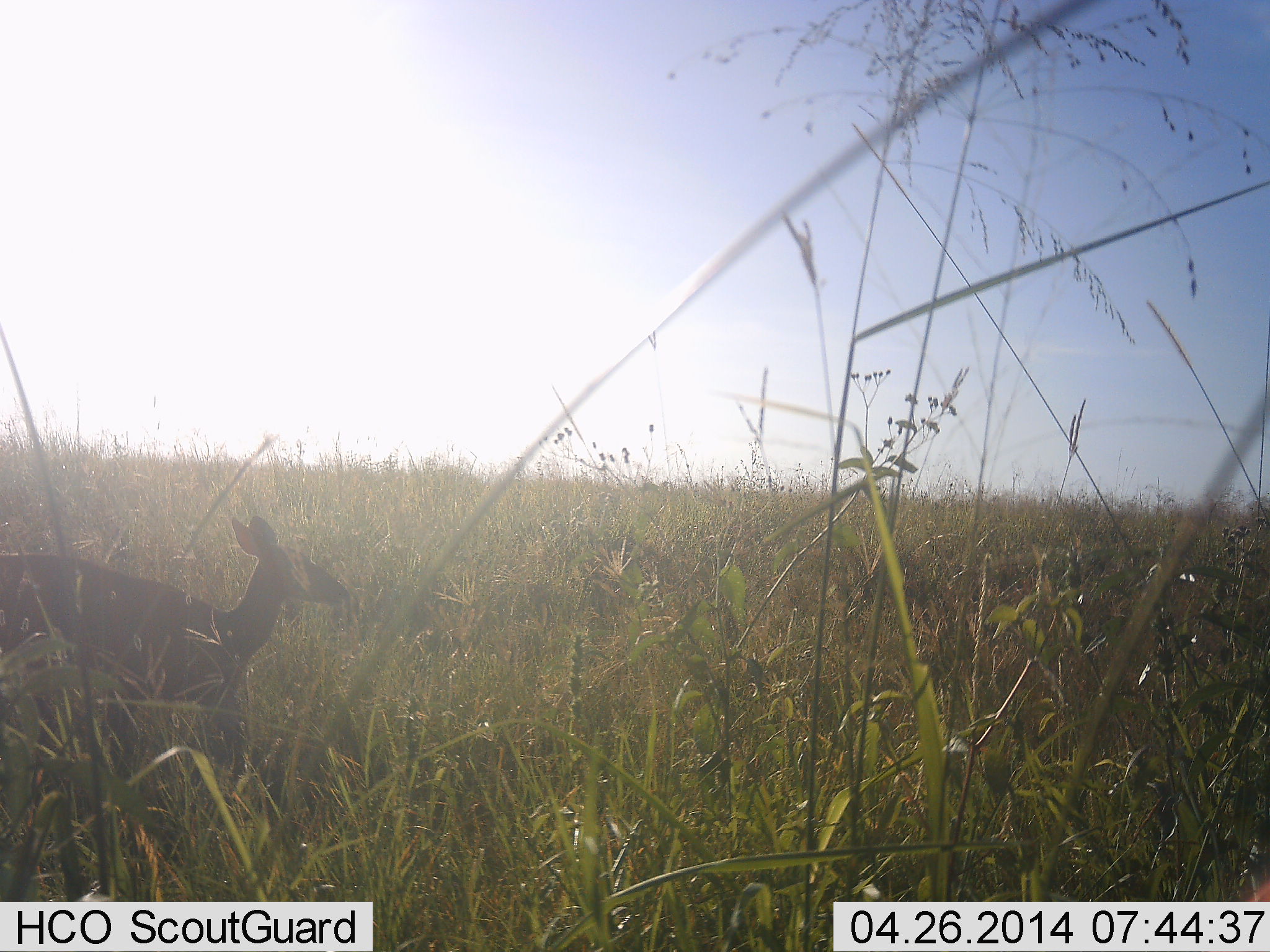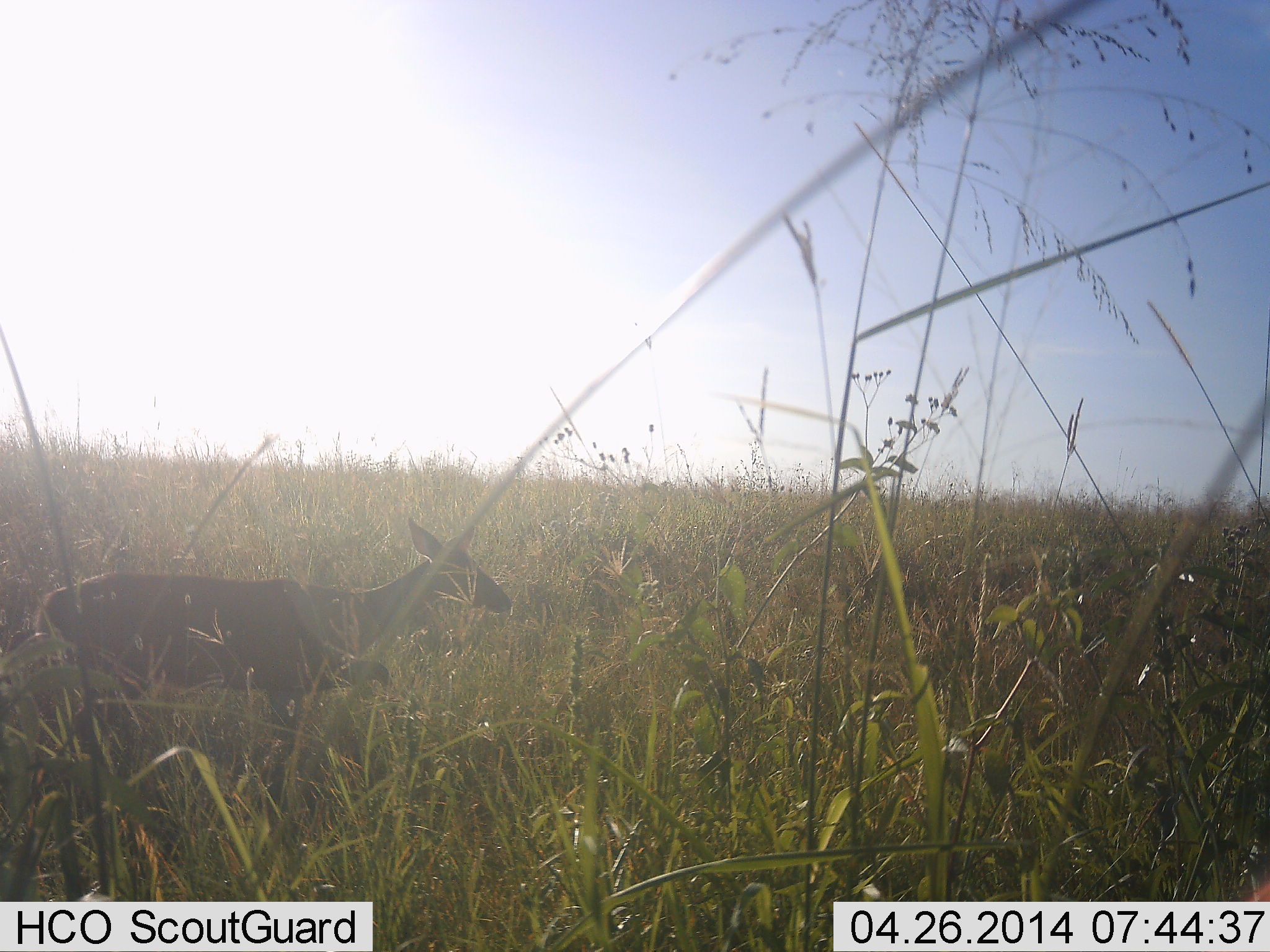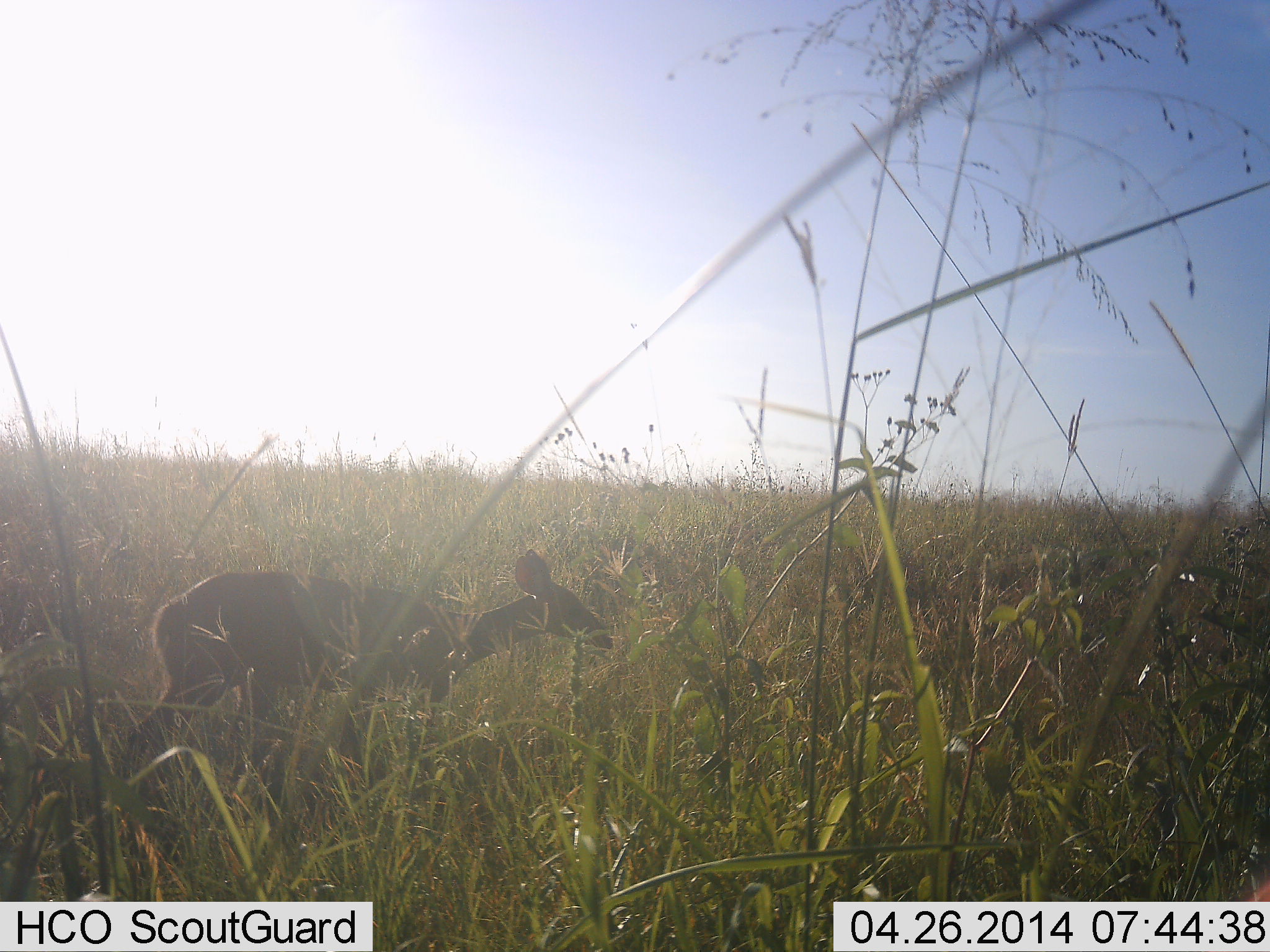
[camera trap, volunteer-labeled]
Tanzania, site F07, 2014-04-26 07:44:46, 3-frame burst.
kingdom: Animalia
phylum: Chordata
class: Mammalia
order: Artiodactyla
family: Bovidae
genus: Madoqua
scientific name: Madoqua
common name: dikdik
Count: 1.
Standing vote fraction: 12%.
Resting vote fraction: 0%.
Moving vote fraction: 88%.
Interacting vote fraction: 0%.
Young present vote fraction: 0%.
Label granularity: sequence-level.